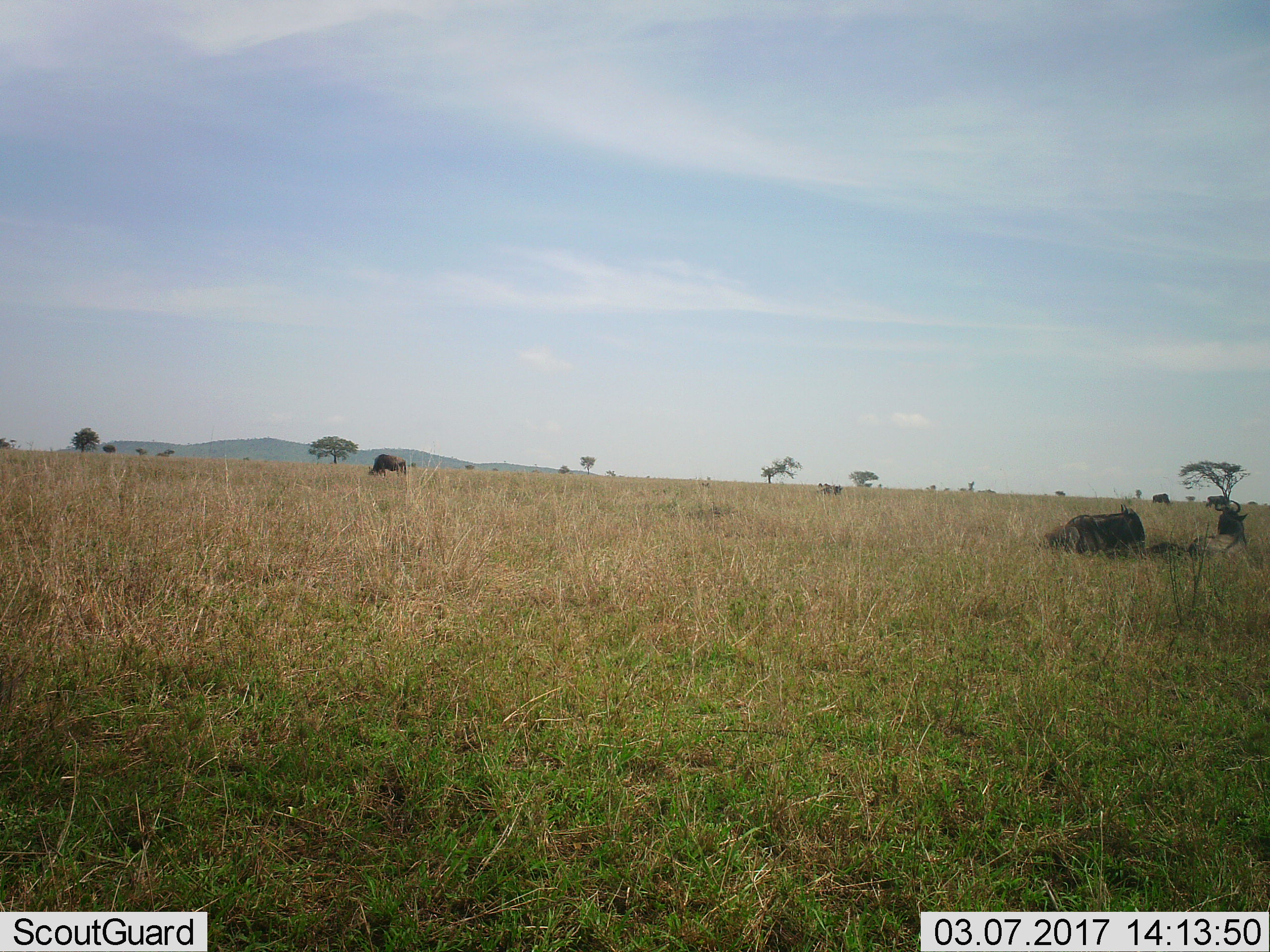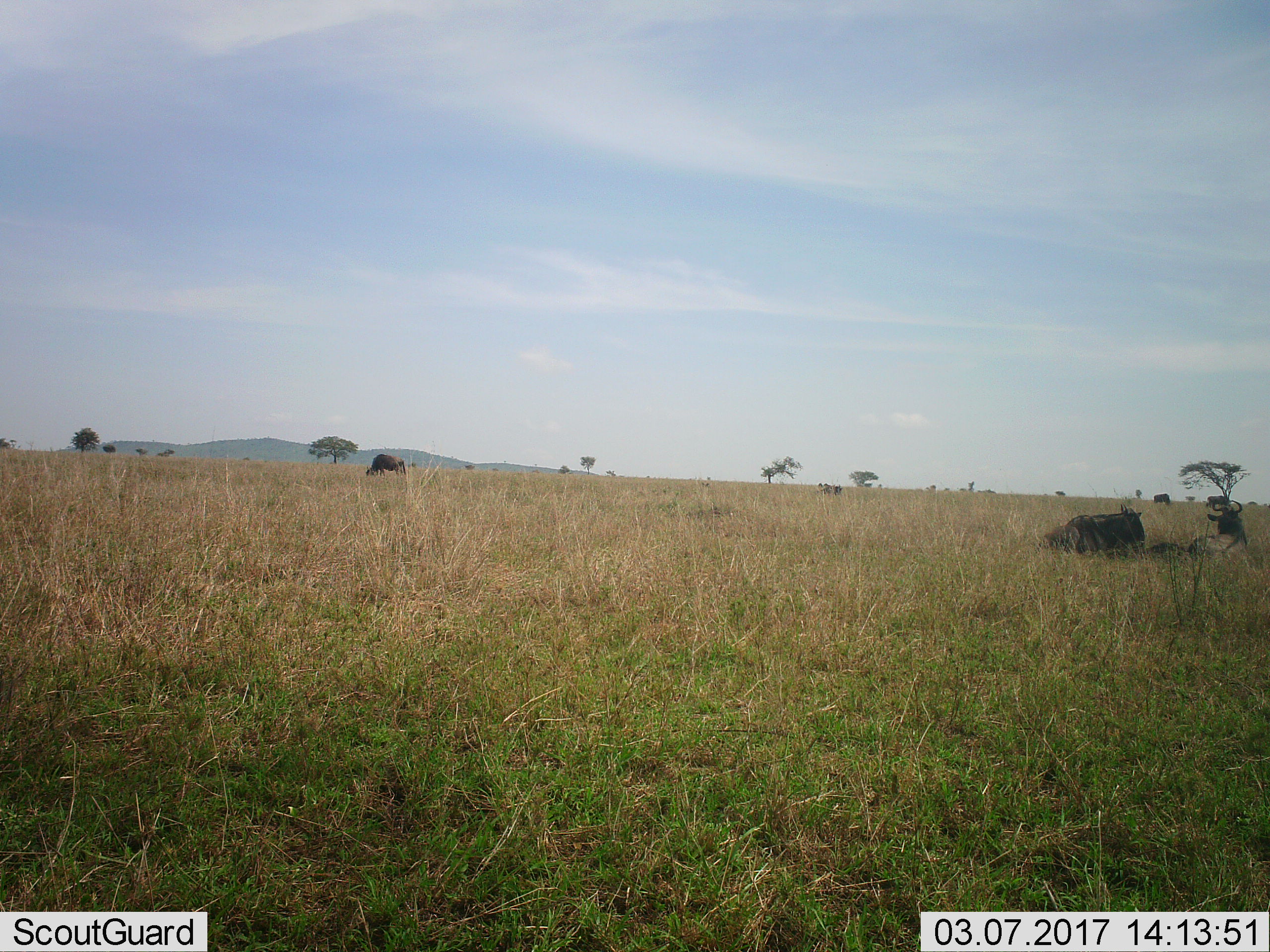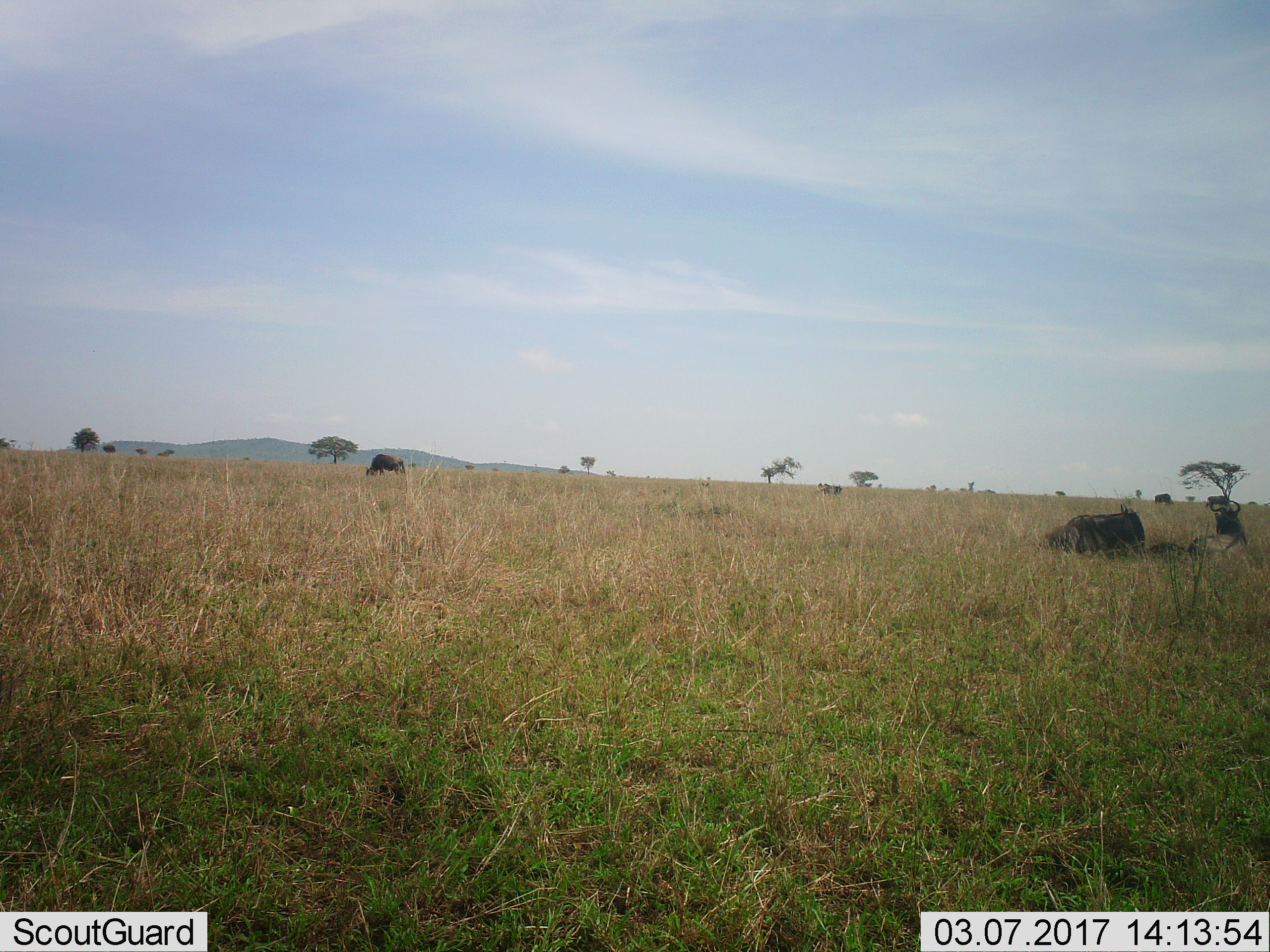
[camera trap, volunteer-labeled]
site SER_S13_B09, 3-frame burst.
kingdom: Animalia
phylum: Chordata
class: Mammalia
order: Artiodactyla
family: Bovidae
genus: Connochaetes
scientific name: Connochaetes taurinus taurinus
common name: blue wildebeest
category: wildebeestblue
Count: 5.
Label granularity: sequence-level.